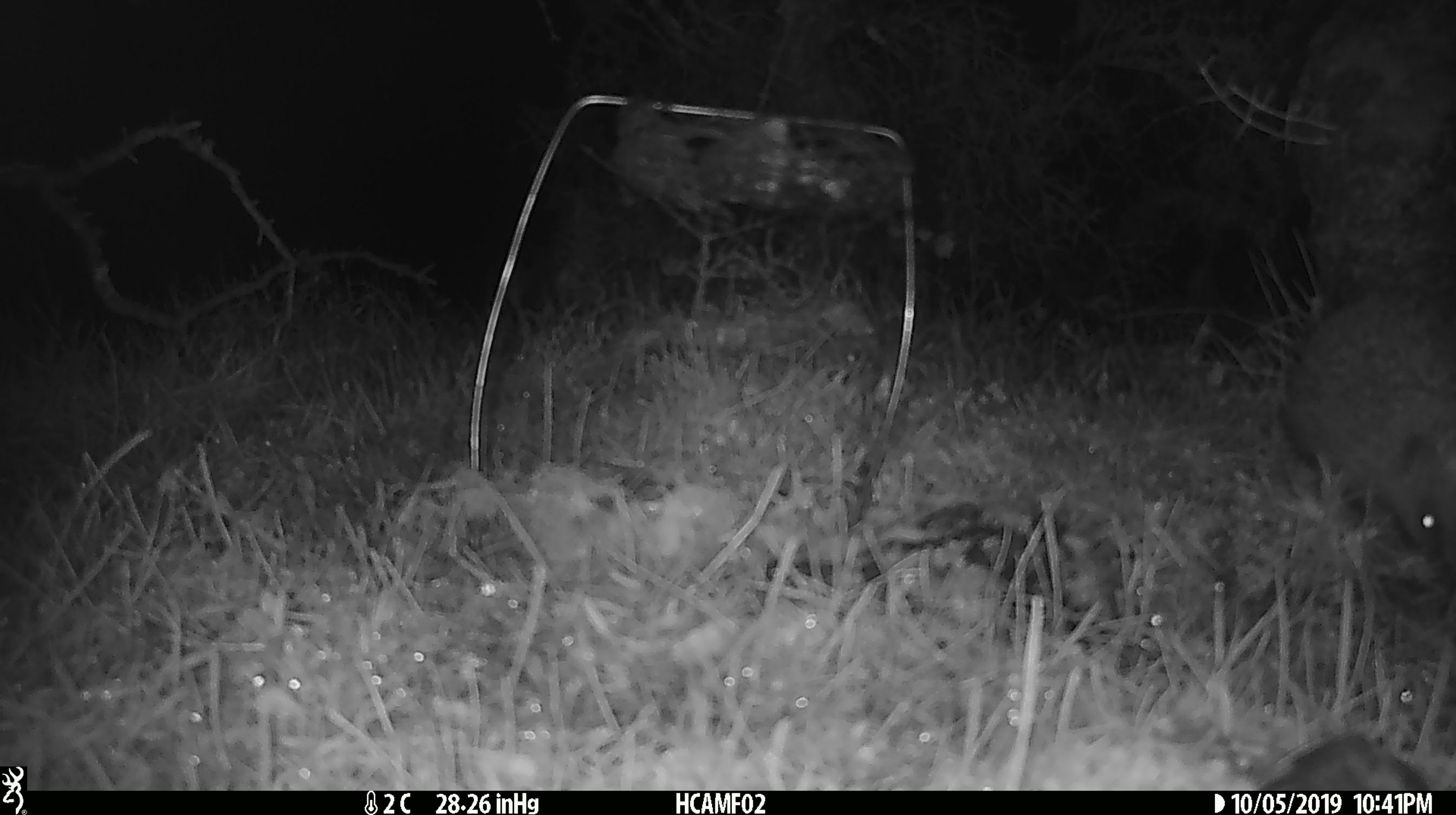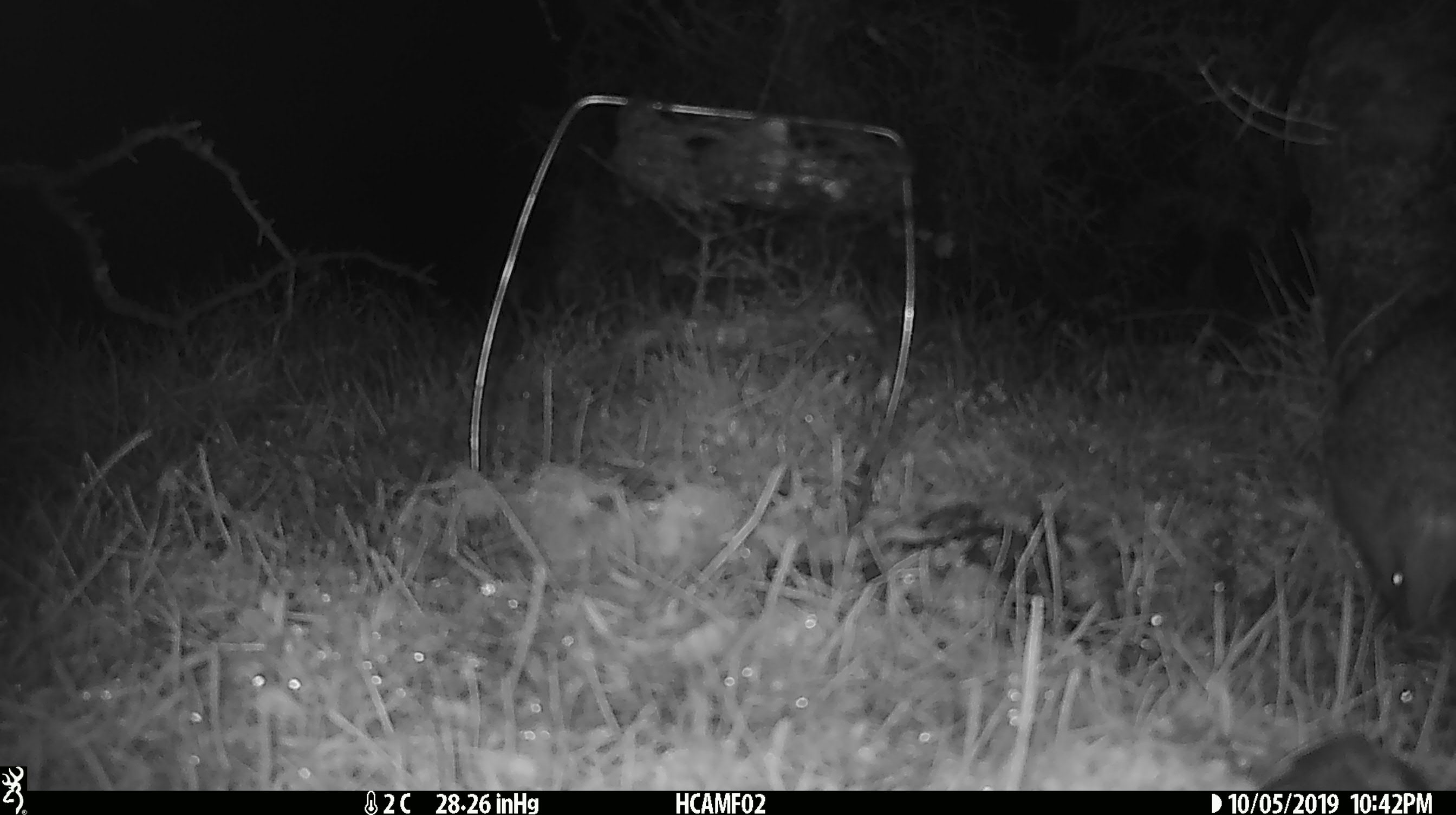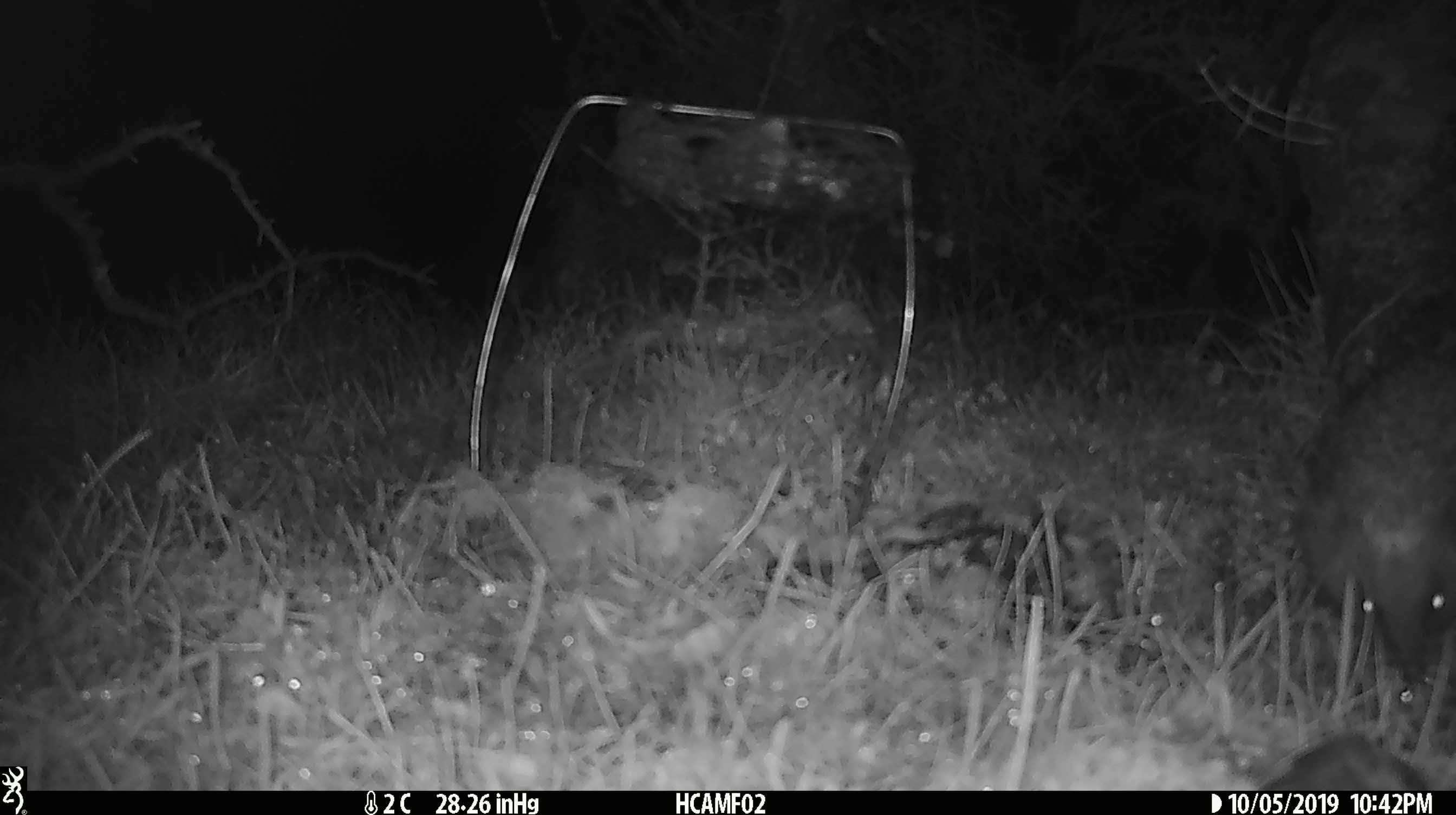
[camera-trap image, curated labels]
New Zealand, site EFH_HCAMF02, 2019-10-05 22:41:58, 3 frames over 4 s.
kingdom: Animalia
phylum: Chordata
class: Mammalia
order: Rodentia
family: Muridae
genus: Mus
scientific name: Mus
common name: mouse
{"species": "mouse (Mus)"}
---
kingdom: Animalia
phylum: Chordata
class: Mammalia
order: Eulipotyphla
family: Erinaceidae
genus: Erinaceus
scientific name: Erinaceus europaeus europaeus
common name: european hedgehog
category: hedgehog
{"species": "hedgehog (european hedgehog) (Erinaceus europaeus europaeus)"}